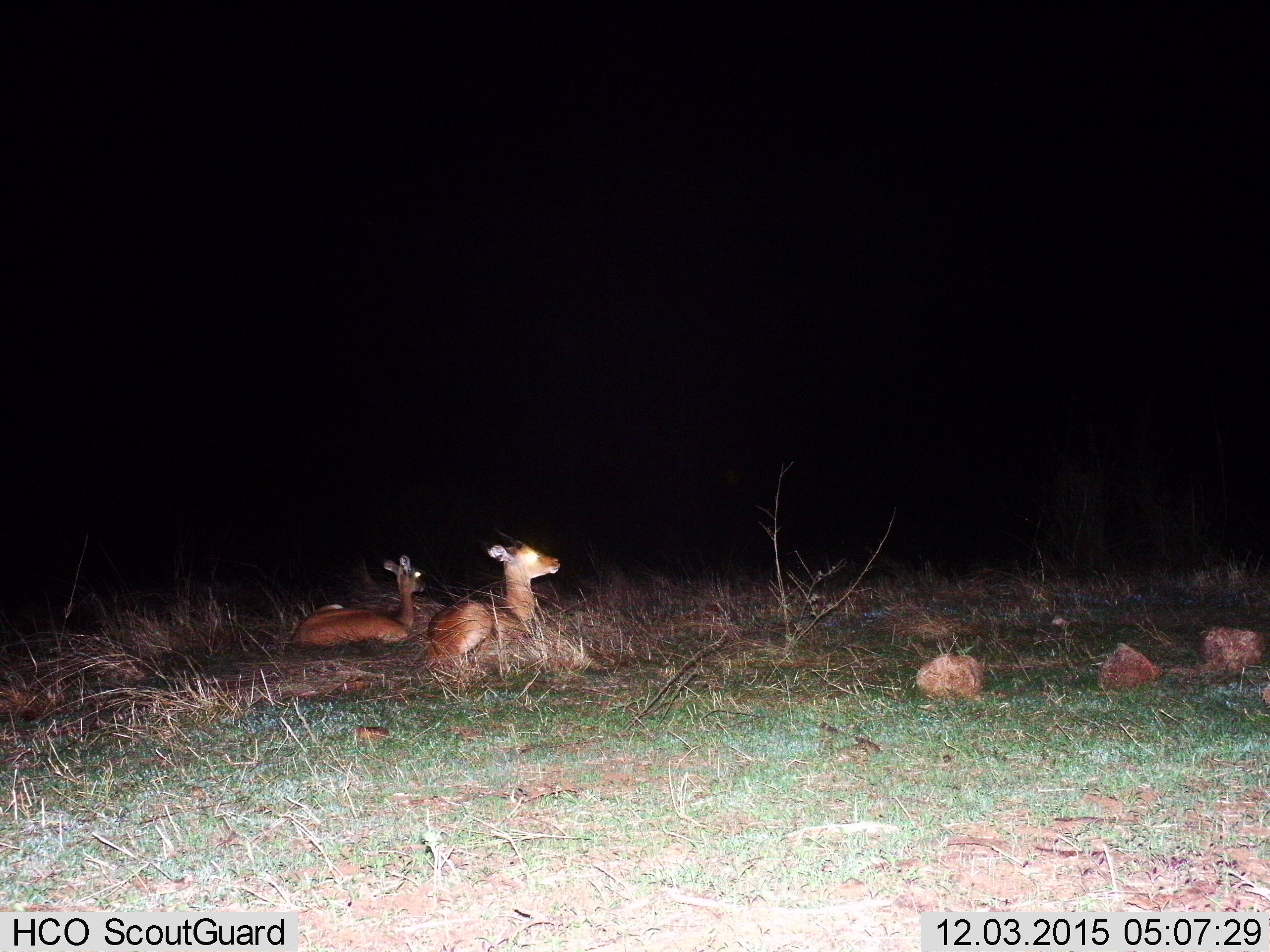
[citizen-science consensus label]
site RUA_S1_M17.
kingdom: Animalia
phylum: Chordata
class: Mammalia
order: Artiodactyla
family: Bovidae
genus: Aepyceros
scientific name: Aepyceros melampus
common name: impala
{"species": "impala (Aepyceros melampus)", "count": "2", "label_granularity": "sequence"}